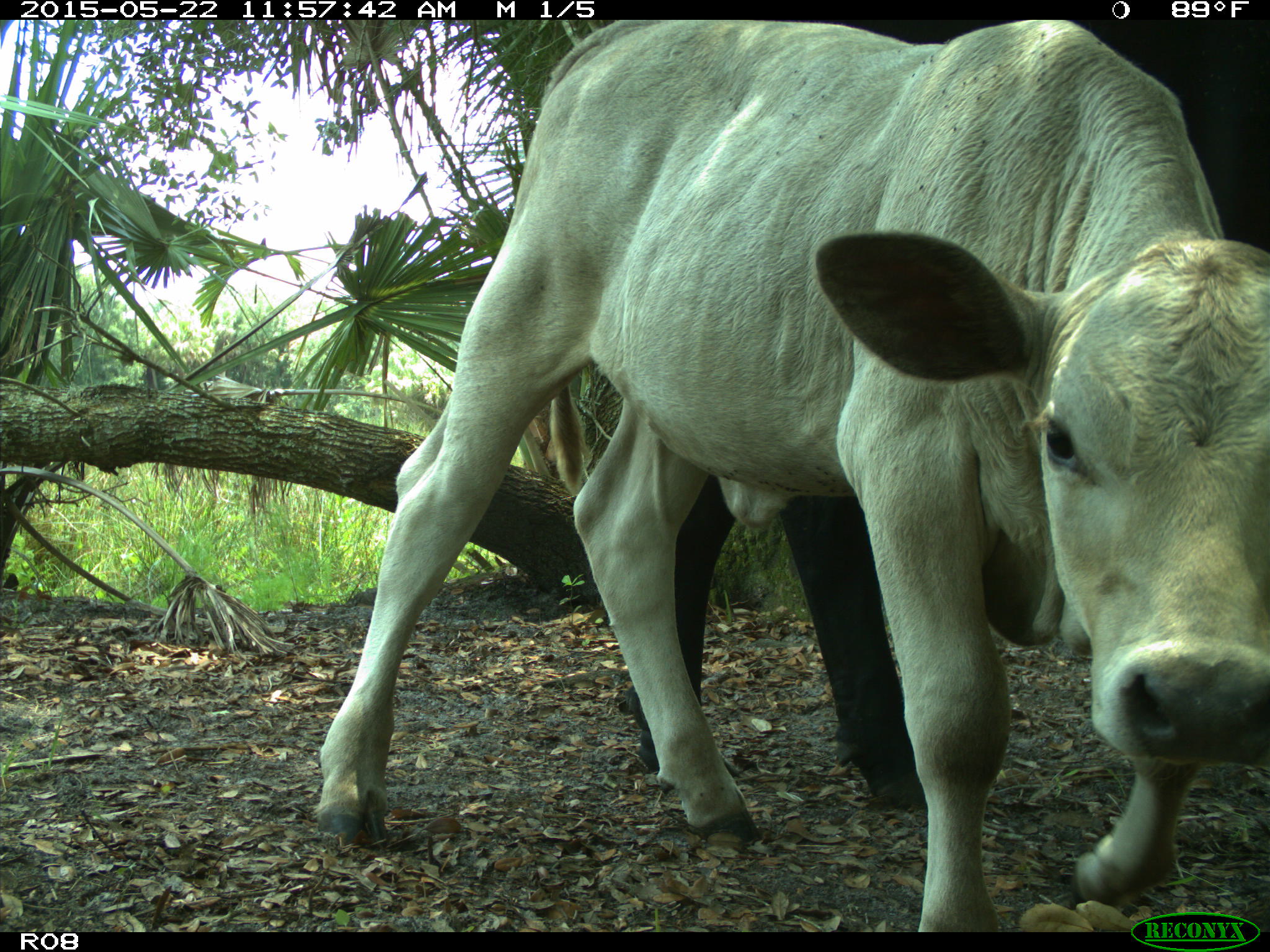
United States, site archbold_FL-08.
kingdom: Animalia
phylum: Chordata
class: Mammalia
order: Artiodactyla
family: Bovidae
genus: Bos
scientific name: Bos taurus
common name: domestic cow